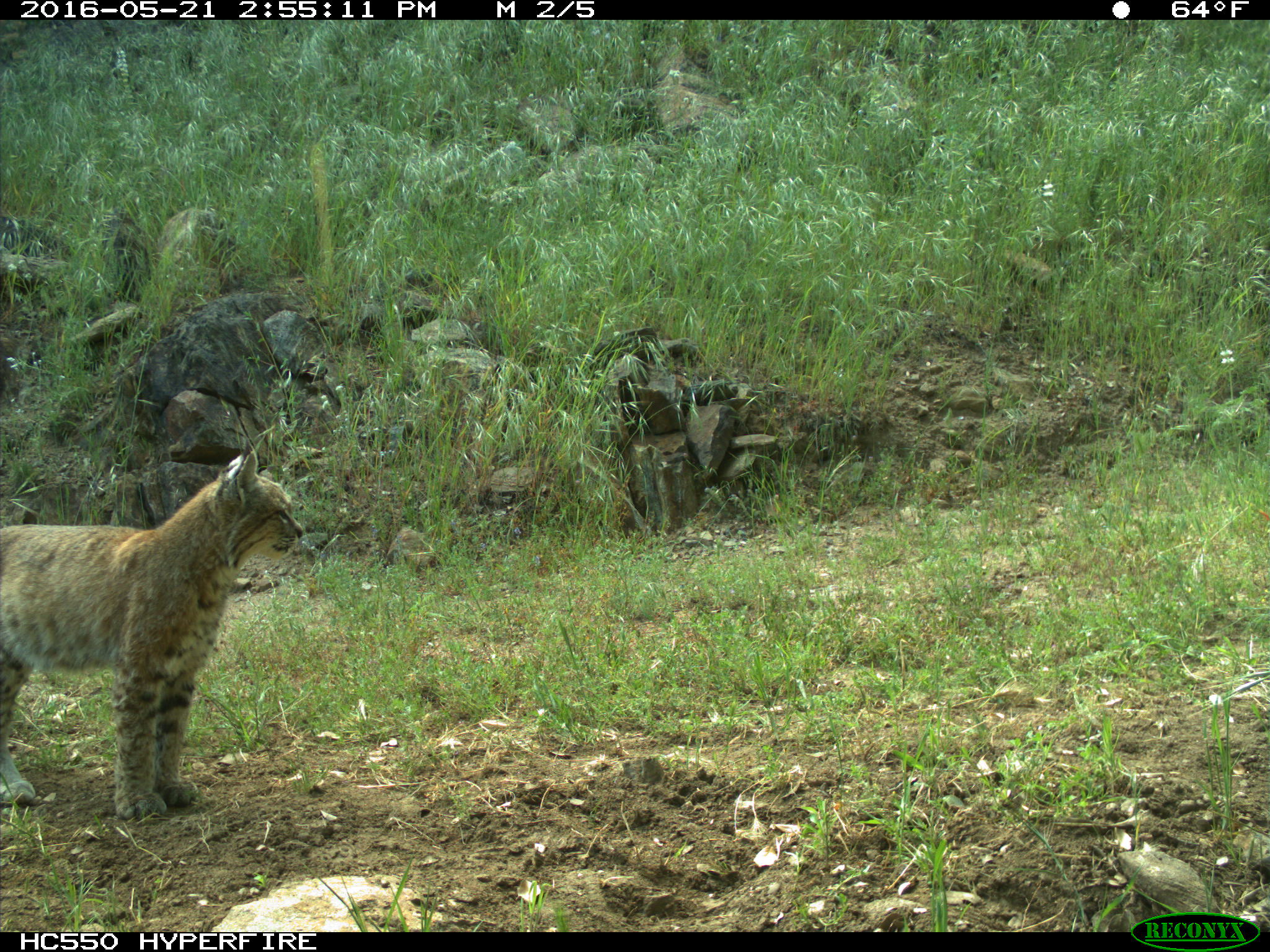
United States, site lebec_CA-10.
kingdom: Animalia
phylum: Chordata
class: Mammalia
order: Carnivora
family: Felidae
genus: Lynx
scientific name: Lynx rufus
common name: bobcat